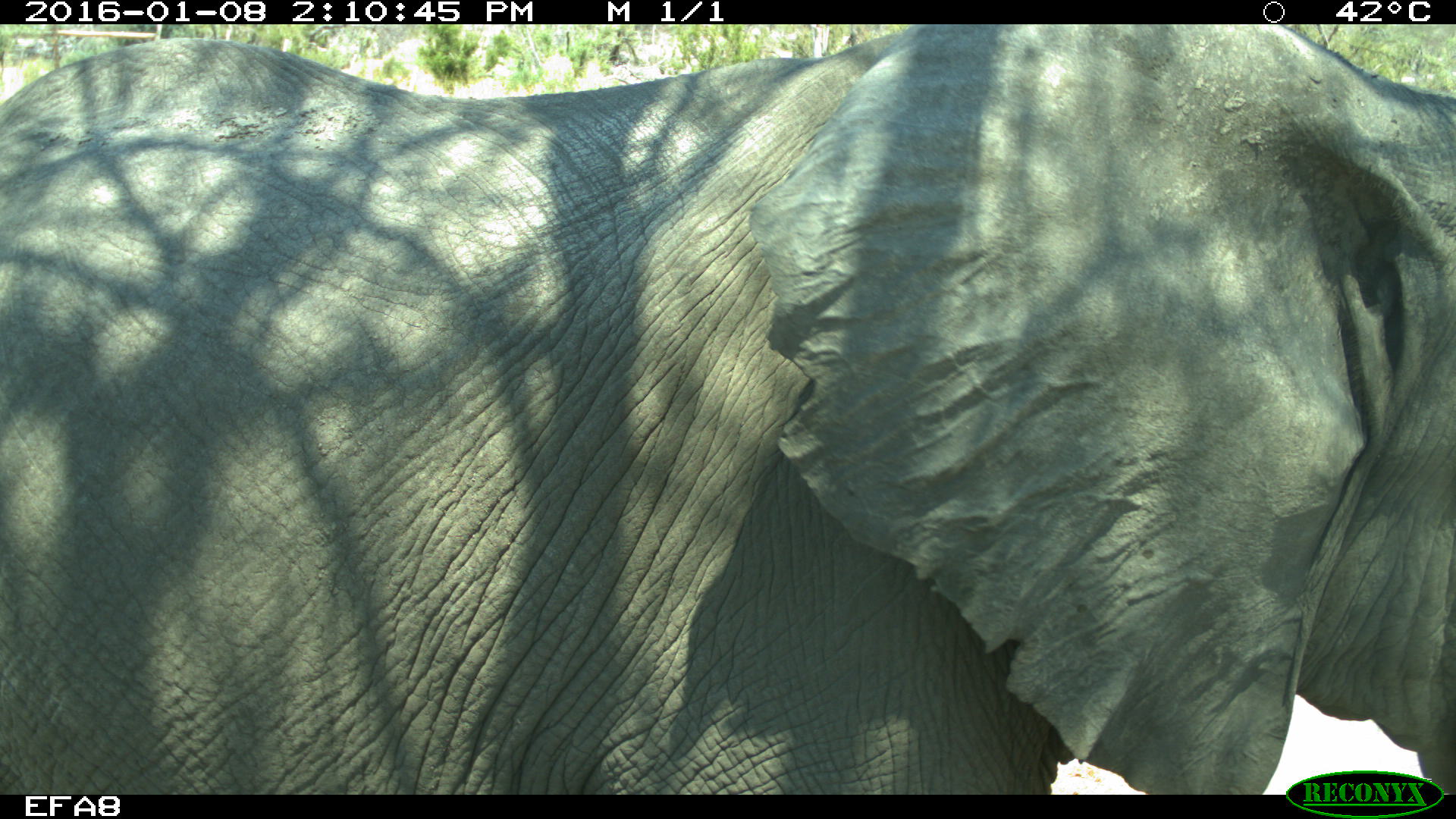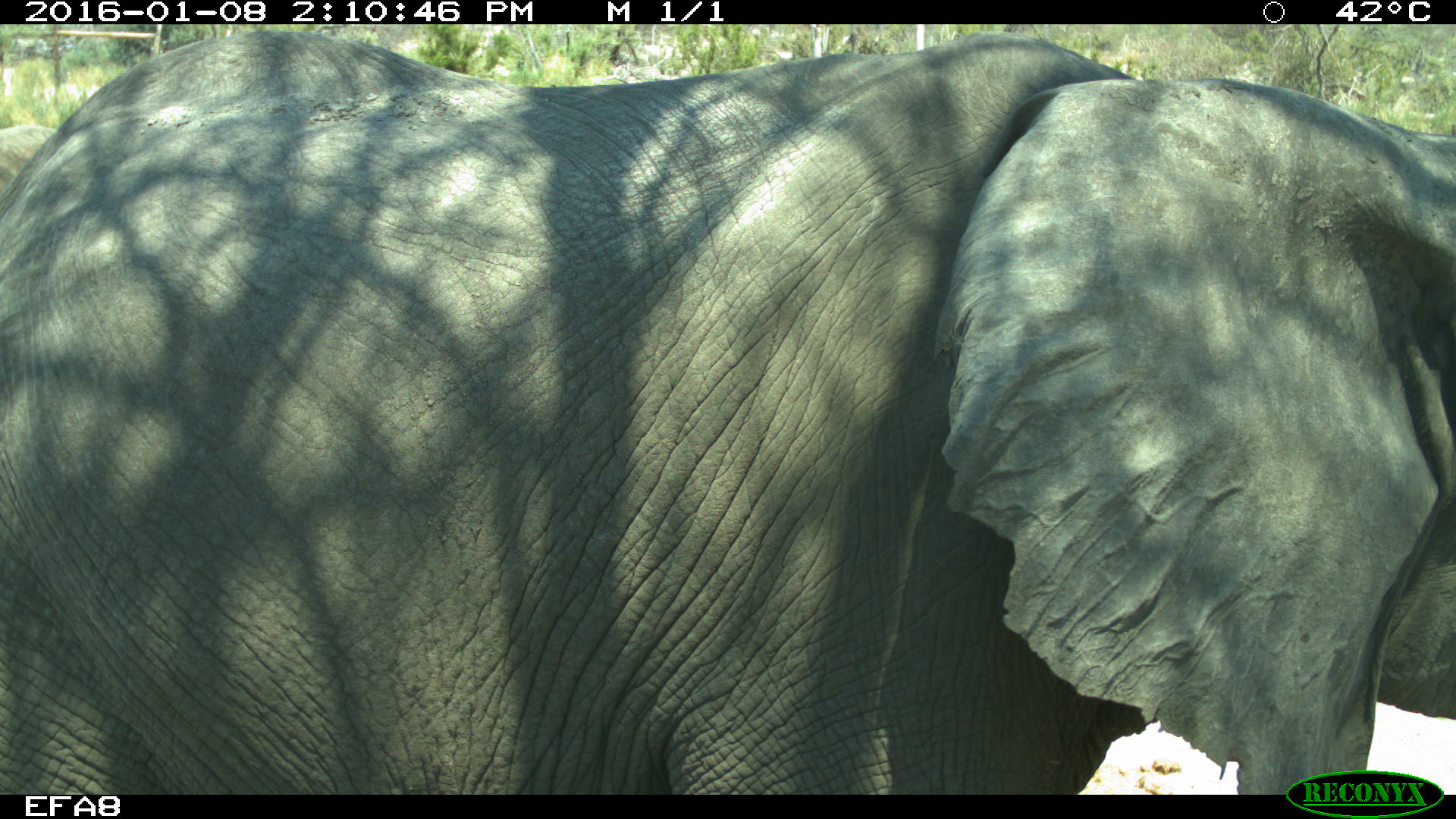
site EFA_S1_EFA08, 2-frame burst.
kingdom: Animalia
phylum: Chordata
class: Mammalia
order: Proboscidea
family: Elephantidae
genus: Loxodonta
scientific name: Loxodonta africana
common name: african bush elephant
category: elephant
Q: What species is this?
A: Elephant (african bush elephant) (Loxodonta africana).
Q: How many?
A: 1.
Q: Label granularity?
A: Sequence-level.